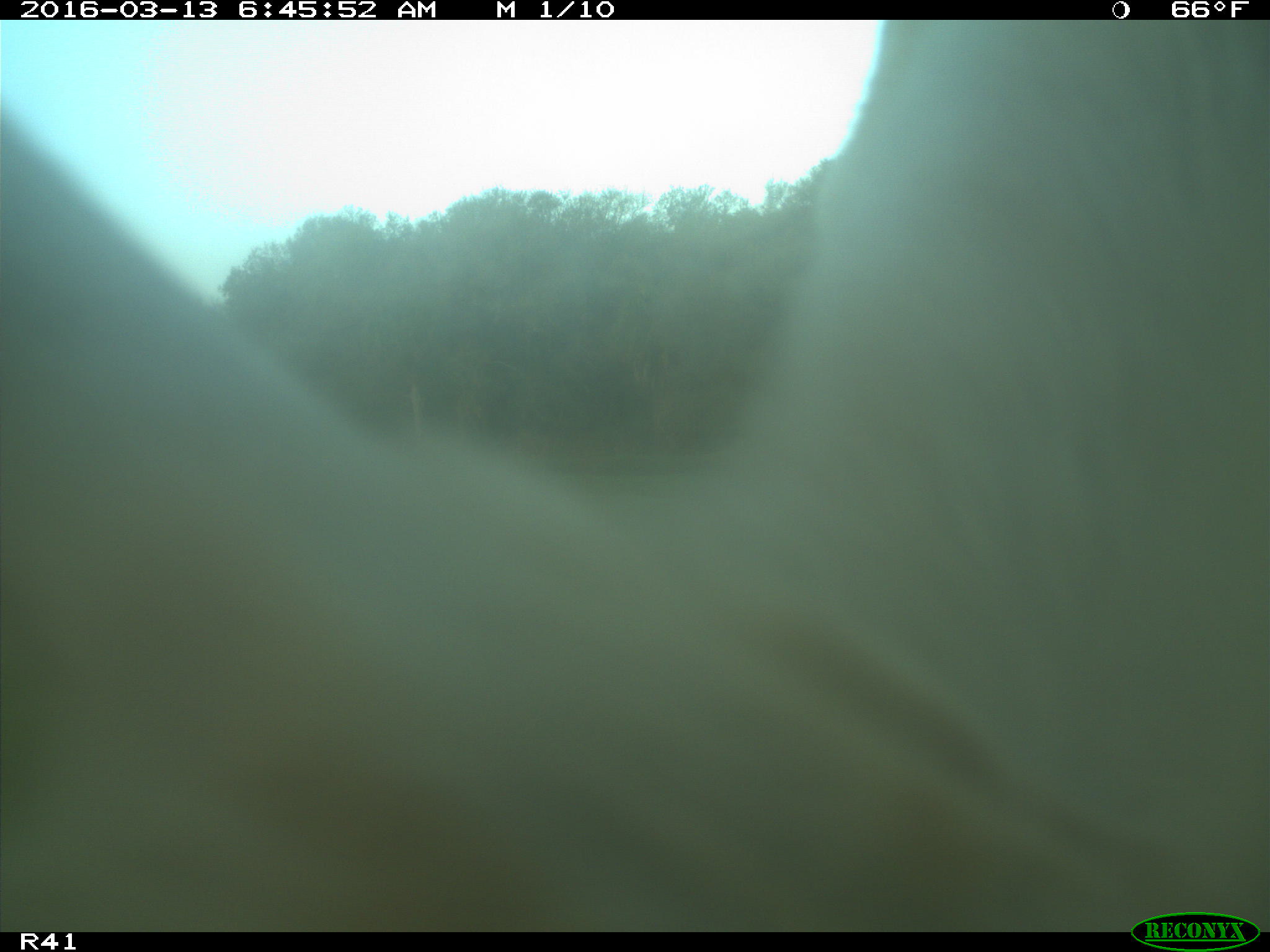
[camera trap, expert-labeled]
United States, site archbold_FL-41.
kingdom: Animalia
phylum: Chordata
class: Mammalia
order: Artiodactyla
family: Bovidae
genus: Bos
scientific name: Bos taurus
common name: domestic cow